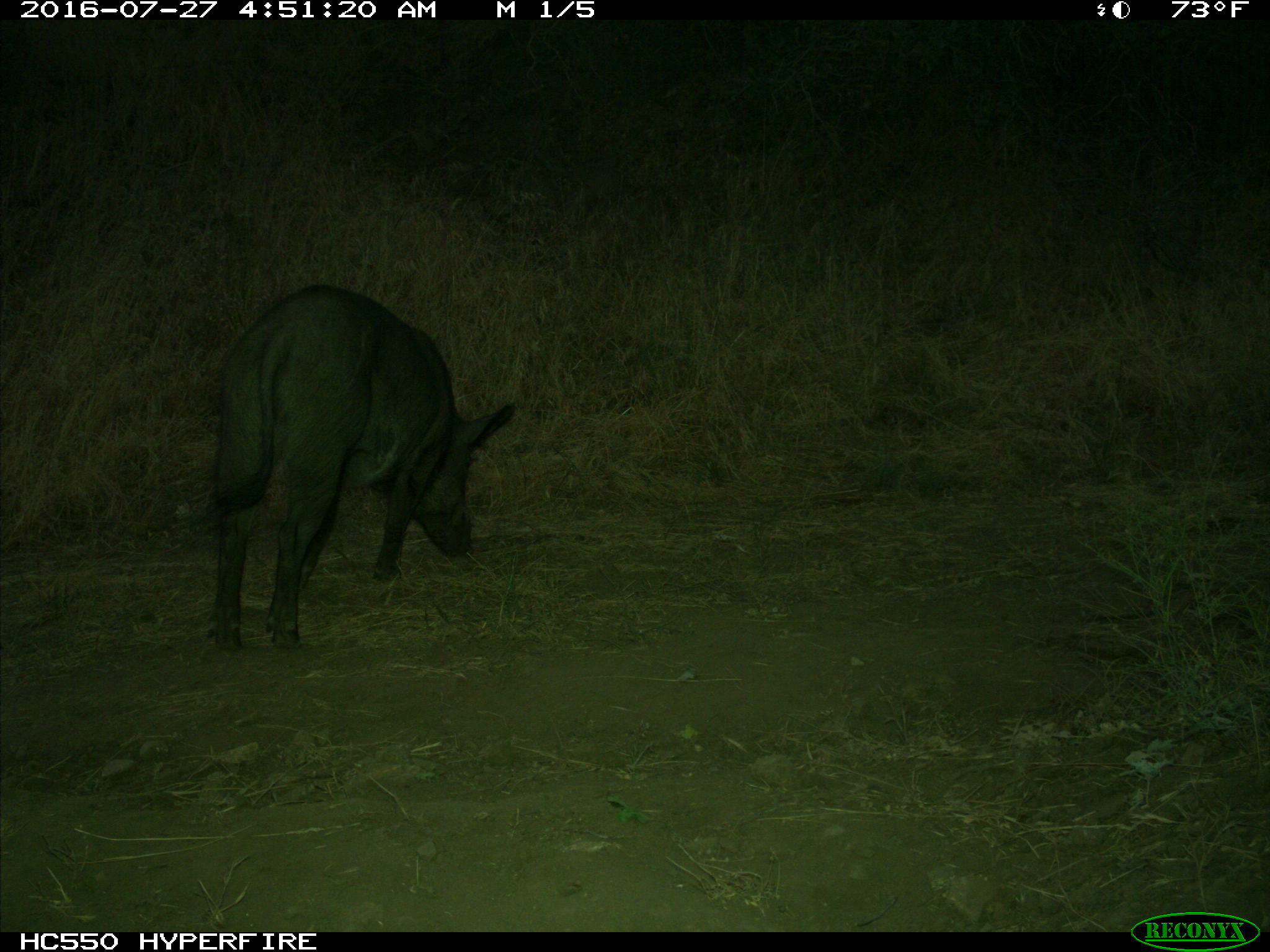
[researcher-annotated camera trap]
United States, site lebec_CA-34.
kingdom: Animalia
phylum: Chordata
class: Mammalia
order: Artiodactyla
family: Suidae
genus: Sus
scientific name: Sus scrofa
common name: wild boar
Sus scrofa (wild boar).